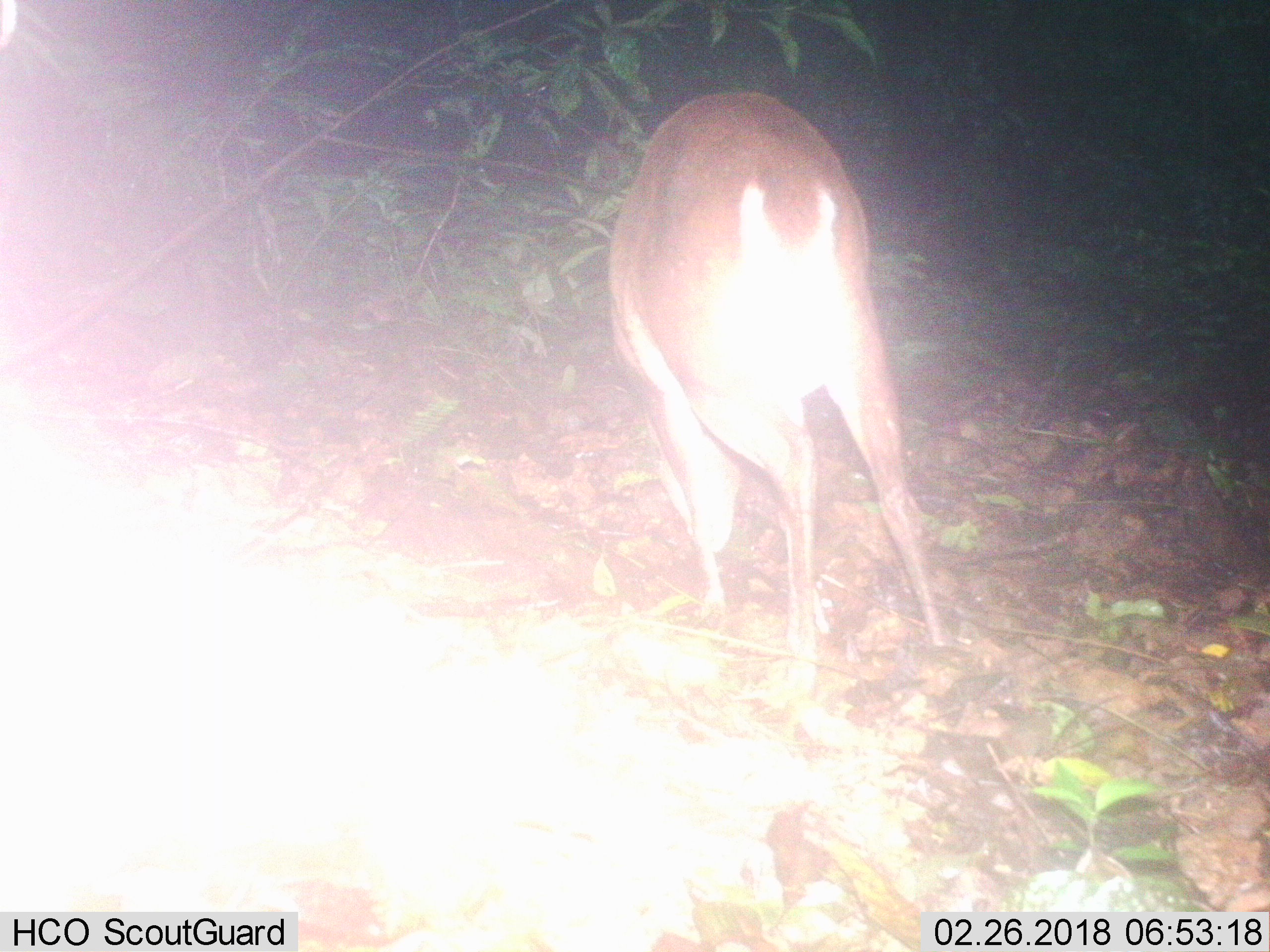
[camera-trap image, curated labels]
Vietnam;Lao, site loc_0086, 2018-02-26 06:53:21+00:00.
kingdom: Animalia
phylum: Chordata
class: Mammalia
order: Artiodactyla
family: Cervidae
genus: Muntiacus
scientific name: Muntiacus vuquangensis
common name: large-antlered muntjac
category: large antlered muntjac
Large antlered muntjac (large-antlered muntjac) (Muntiacus vuquangensis). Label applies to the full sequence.